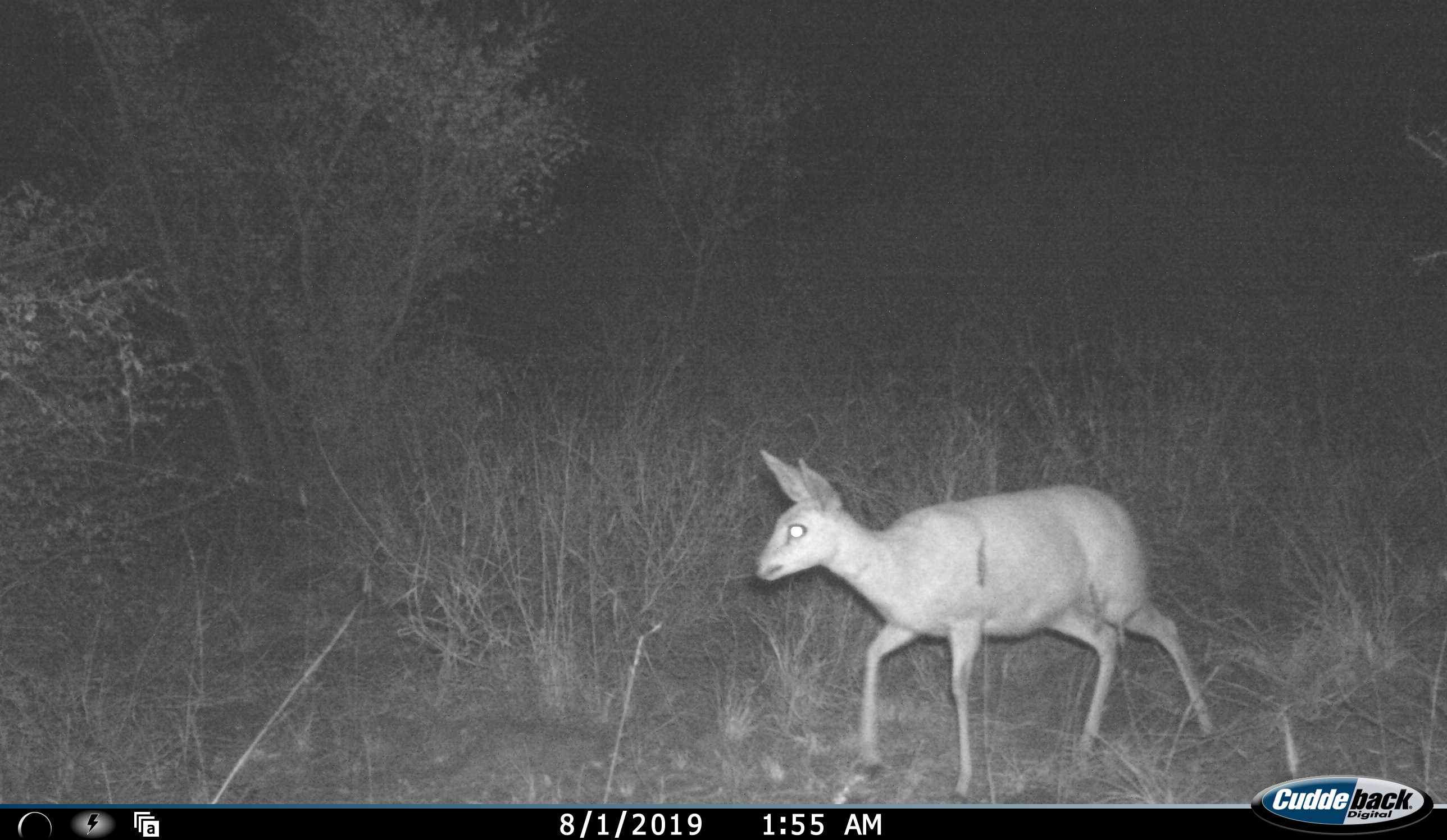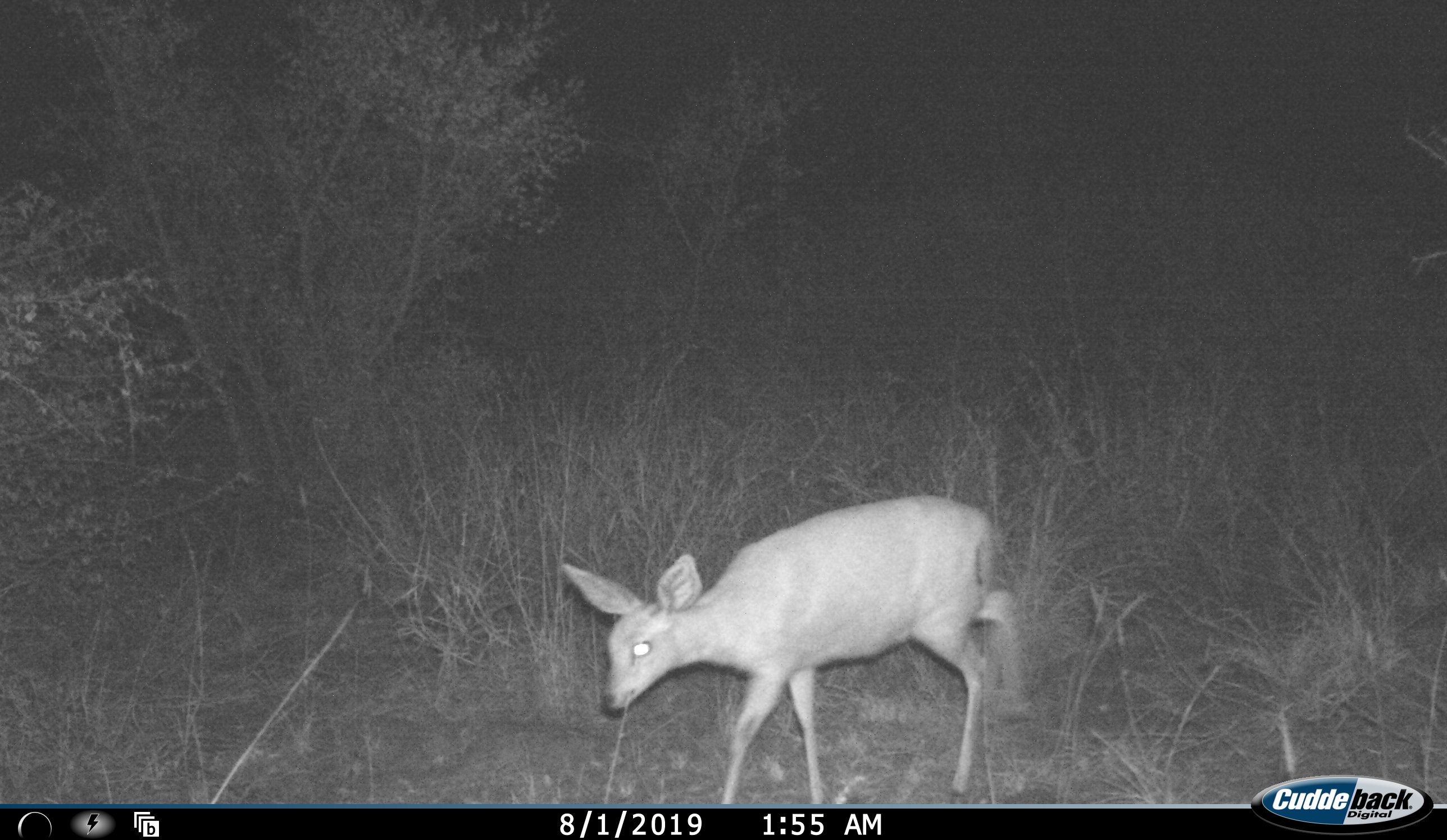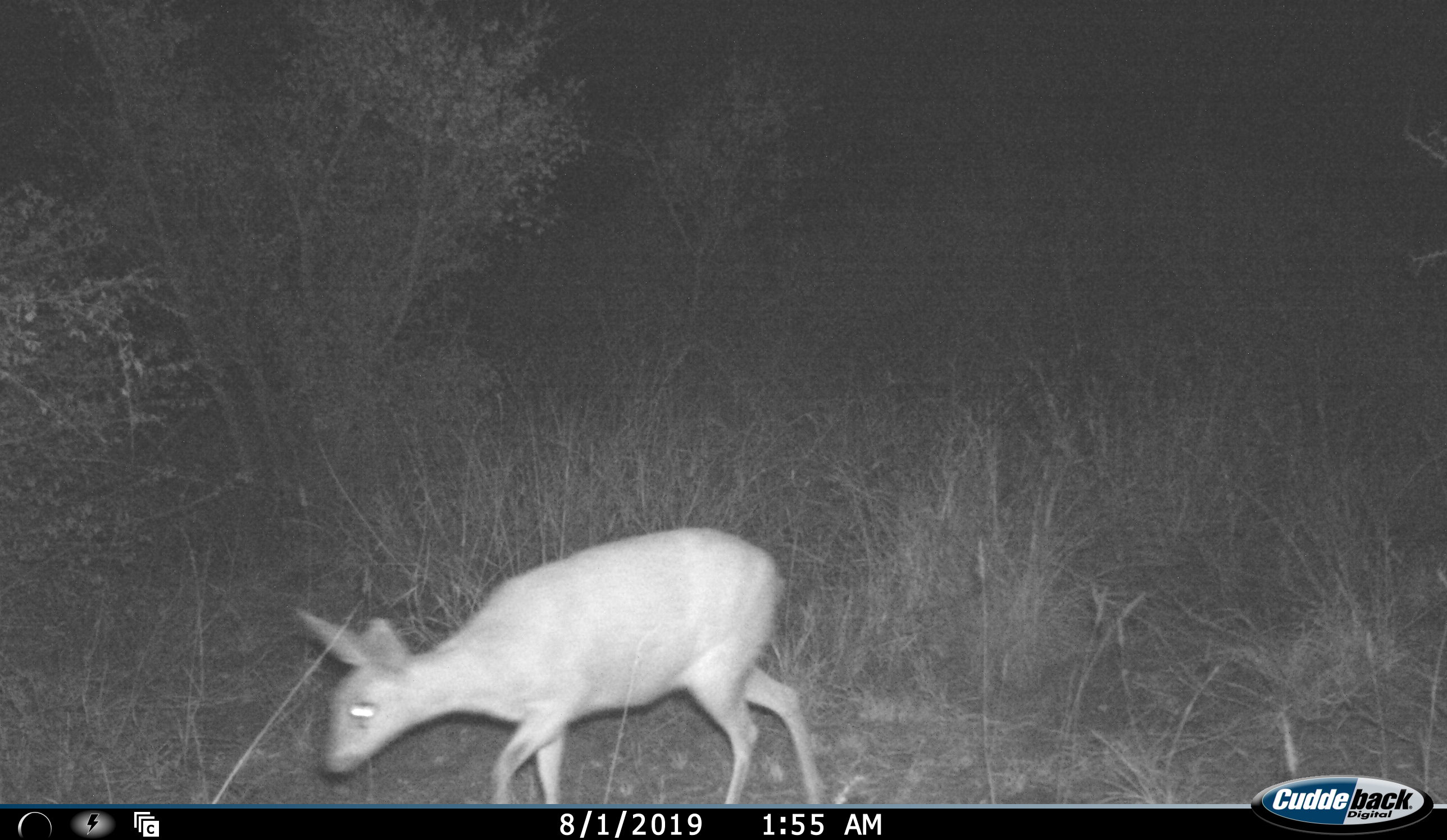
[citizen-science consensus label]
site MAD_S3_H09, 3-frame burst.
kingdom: Animalia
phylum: Chordata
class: Mammalia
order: Artiodactyla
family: Bovidae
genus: Raphicerus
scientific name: Raphicerus campestris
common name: steenbok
Steenbok (Raphicerus campestris), count 1. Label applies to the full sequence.